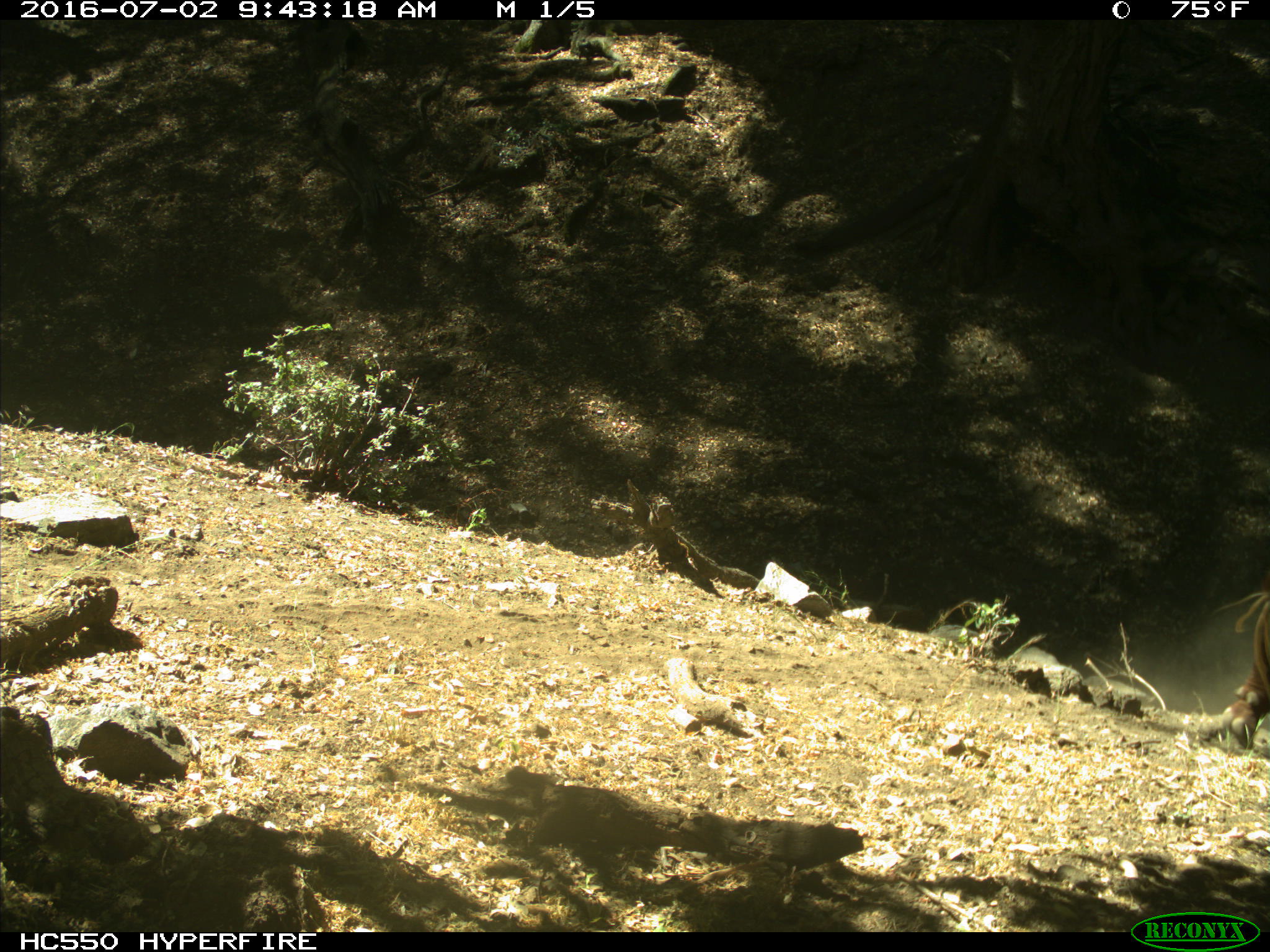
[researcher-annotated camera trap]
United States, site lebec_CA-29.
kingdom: Animalia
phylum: Chordata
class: Mammalia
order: Artiodactyla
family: Bovidae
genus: Bos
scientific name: Bos taurus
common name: domestic cow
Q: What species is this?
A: Bos taurus (domestic cow).